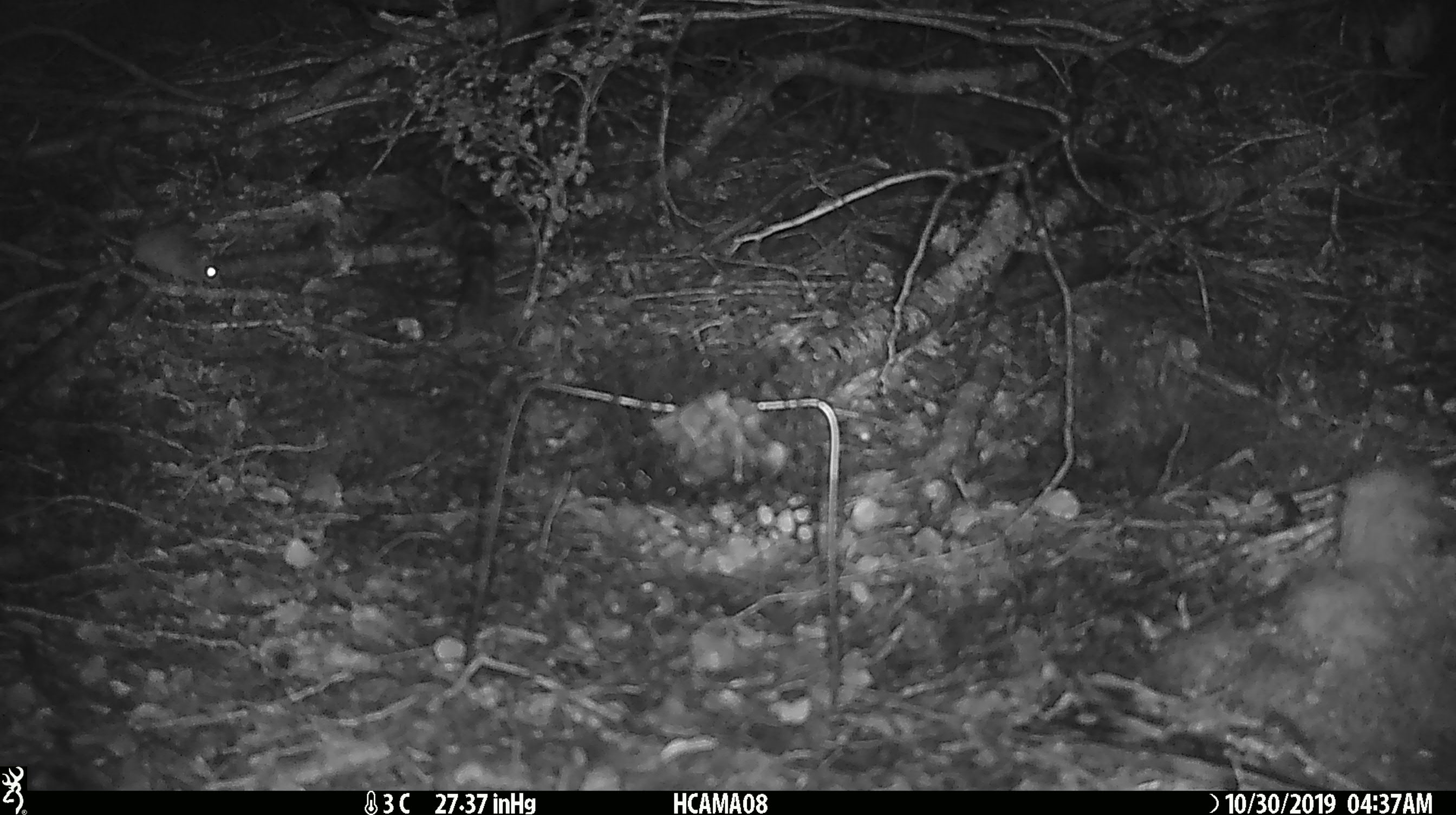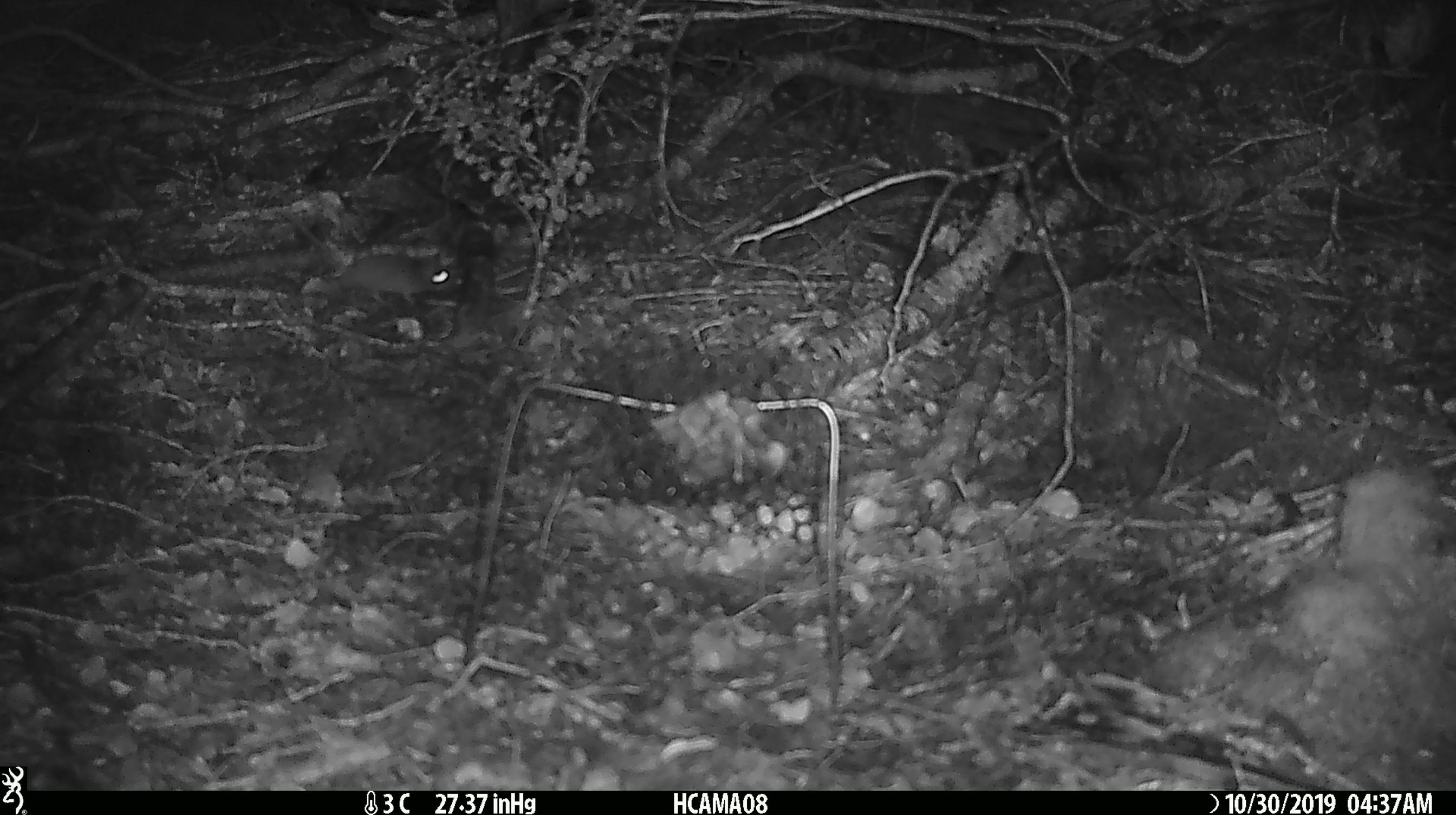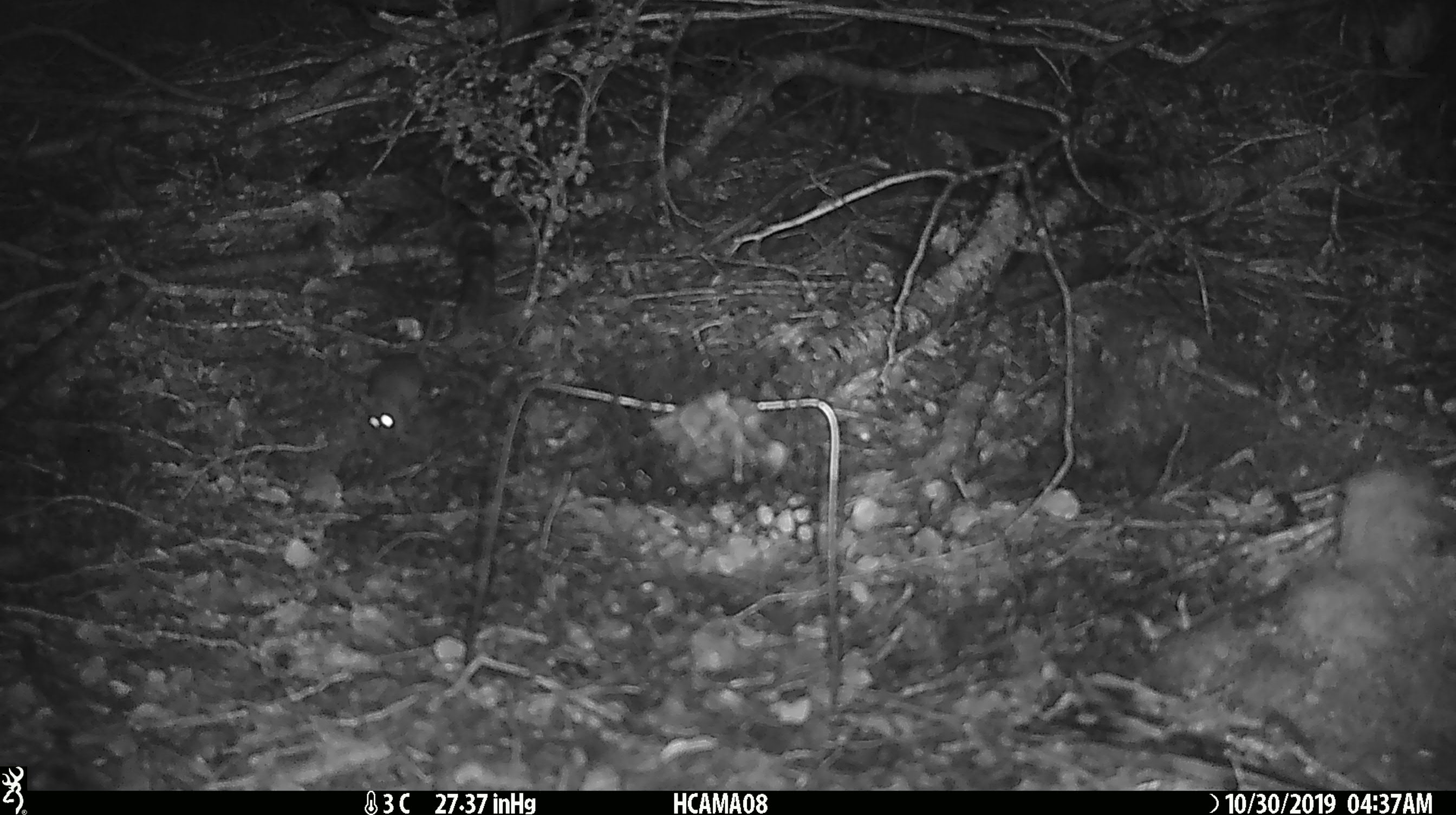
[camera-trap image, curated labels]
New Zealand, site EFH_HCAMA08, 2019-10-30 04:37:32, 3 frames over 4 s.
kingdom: Animalia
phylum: Chordata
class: Mammalia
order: Rodentia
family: Muridae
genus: Mus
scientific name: Mus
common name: mouse